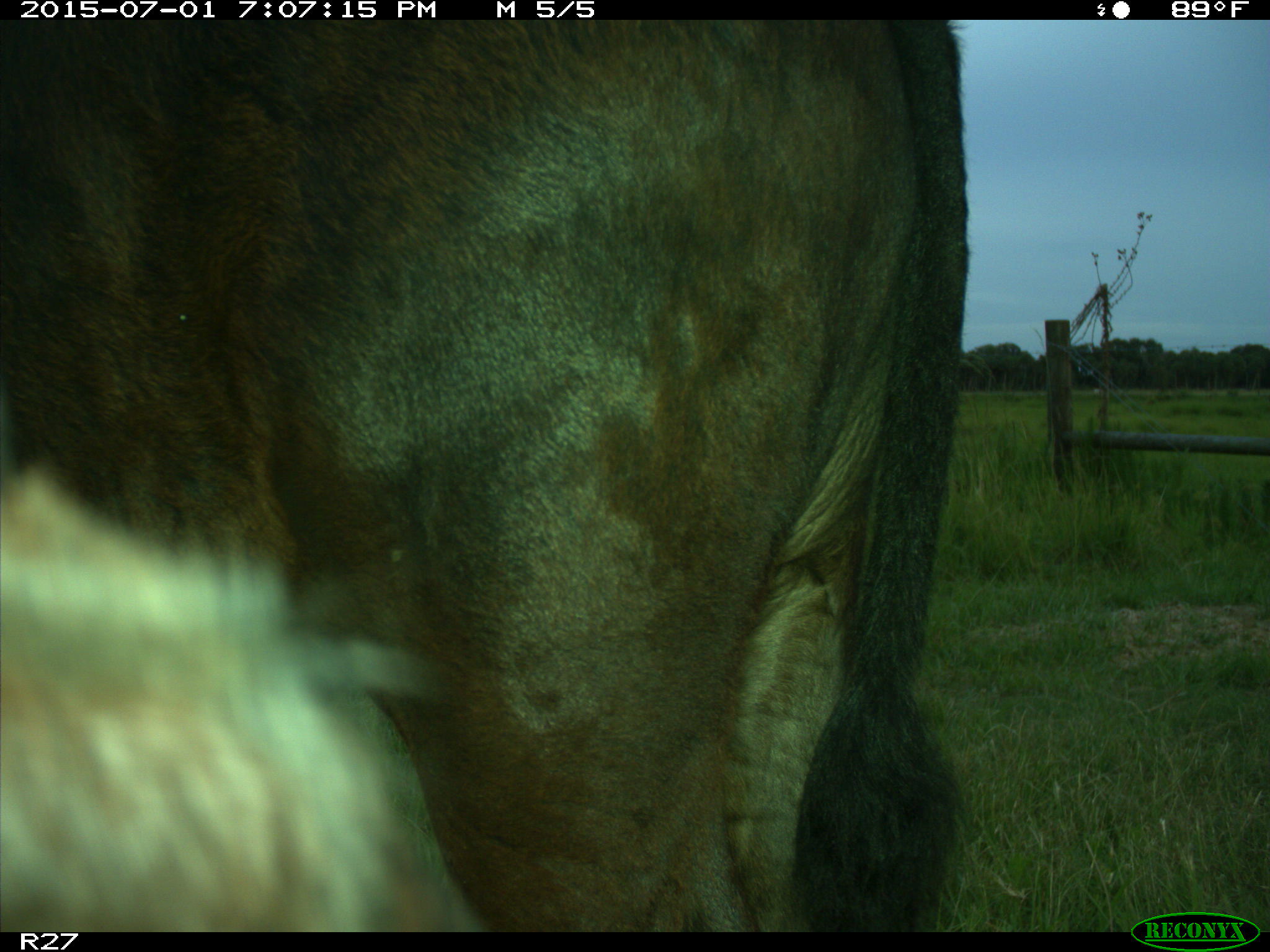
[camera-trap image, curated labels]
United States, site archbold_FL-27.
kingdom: Animalia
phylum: Chordata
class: Mammalia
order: Artiodactyla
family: Bovidae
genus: Bos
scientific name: Bos taurus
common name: domestic cow